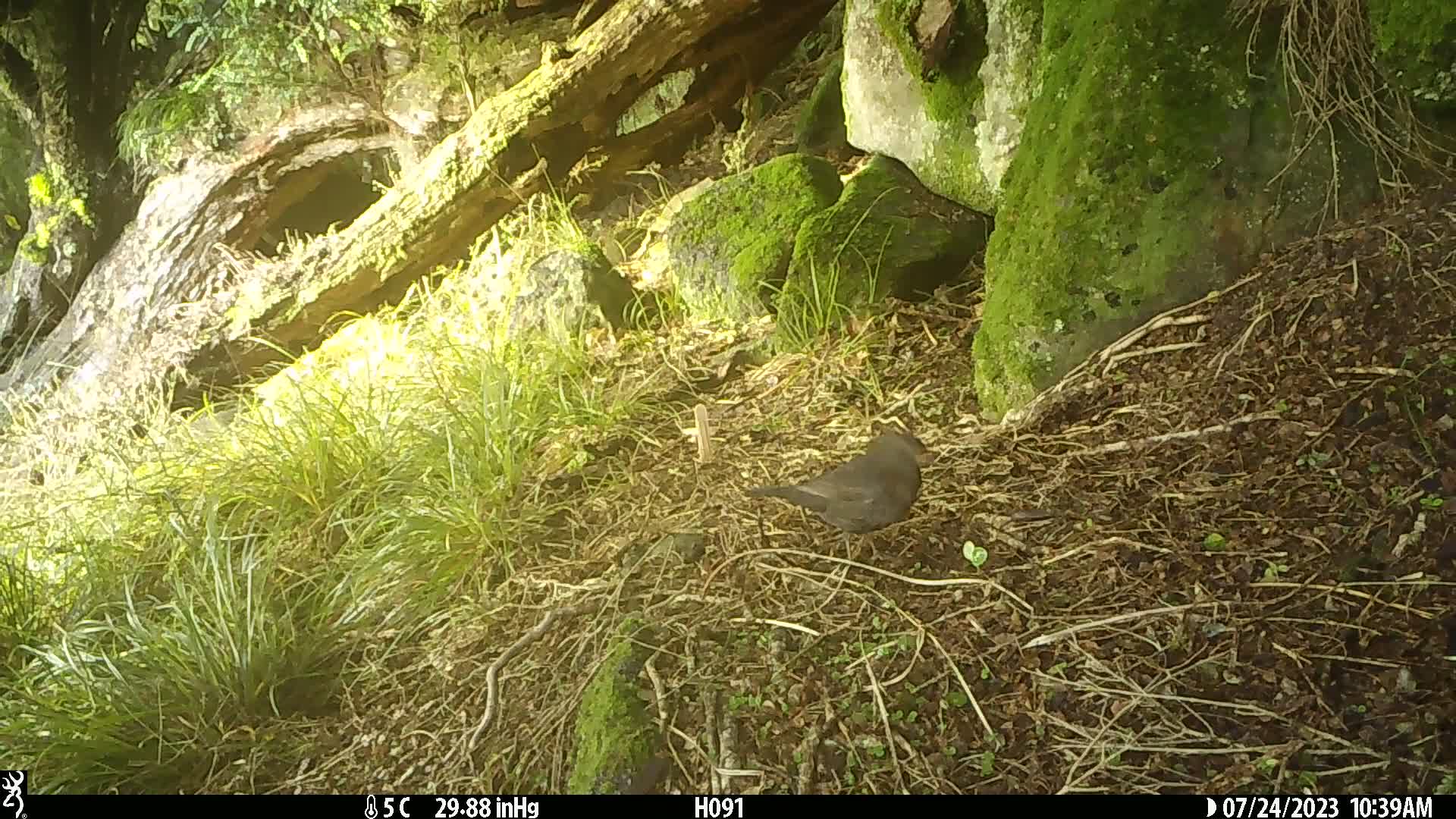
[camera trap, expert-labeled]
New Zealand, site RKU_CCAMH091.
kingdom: Animalia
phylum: Chordata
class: Aves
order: Passeriformes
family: Turdidae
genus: Turdus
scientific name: Turdus merula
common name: eurasian blackbird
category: blackbird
Blackbird (eurasian blackbird) (Turdus merula).